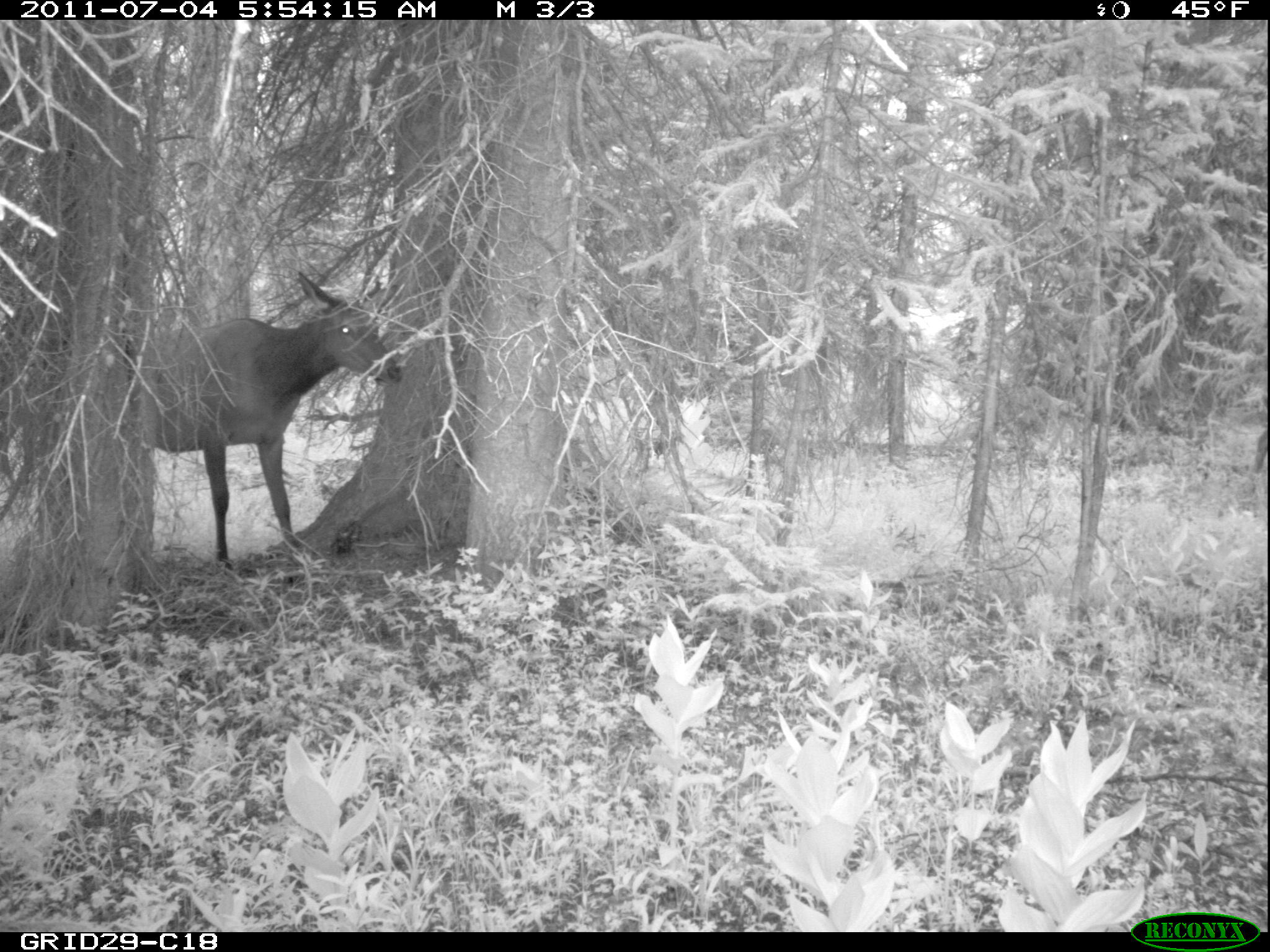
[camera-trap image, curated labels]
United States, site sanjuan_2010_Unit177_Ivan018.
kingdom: Animalia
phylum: Chordata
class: Mammalia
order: Artiodactyla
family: Cervidae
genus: Cervus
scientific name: Cervus elaphus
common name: red deer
Cervus elaphus (red deer).